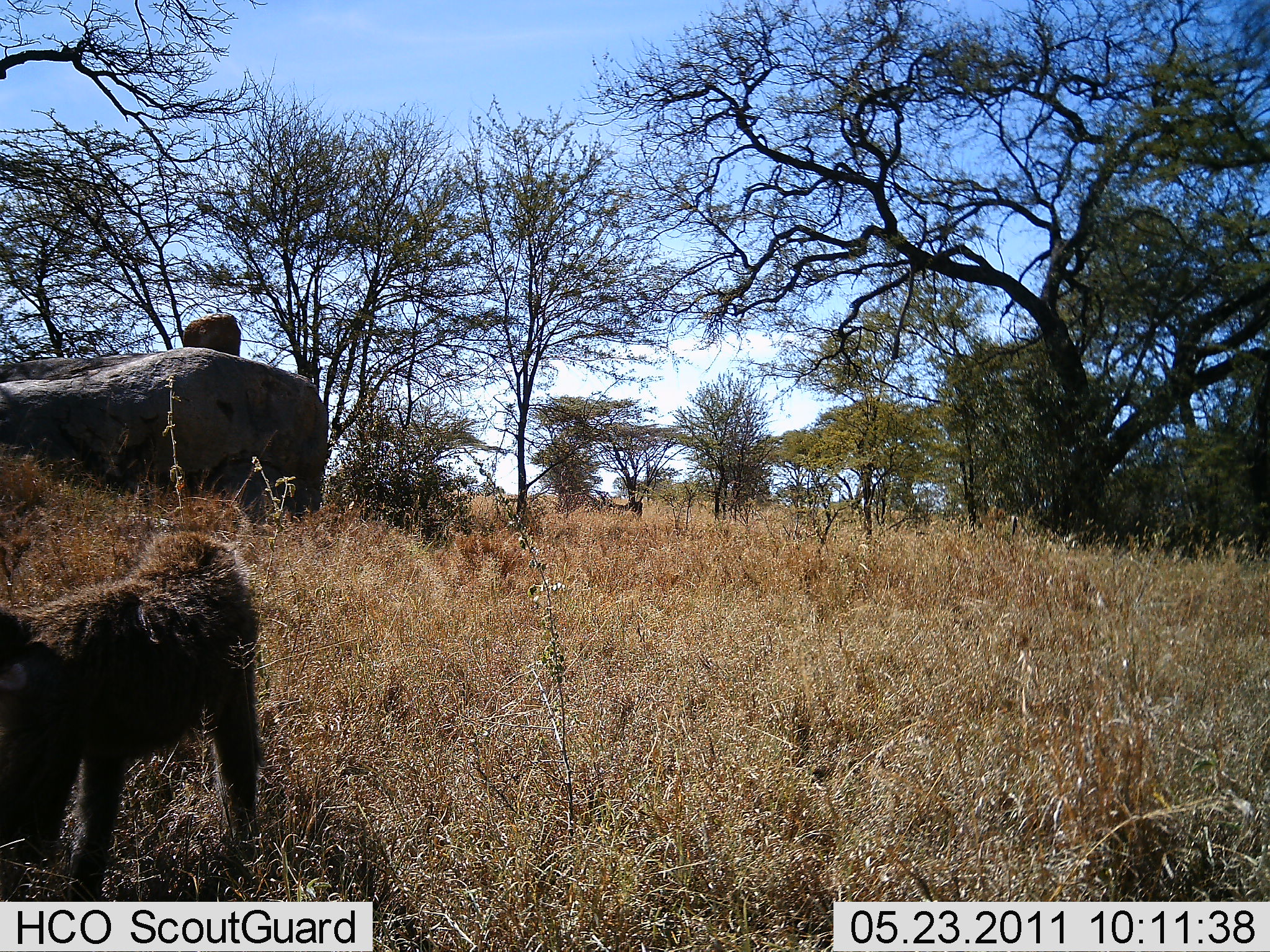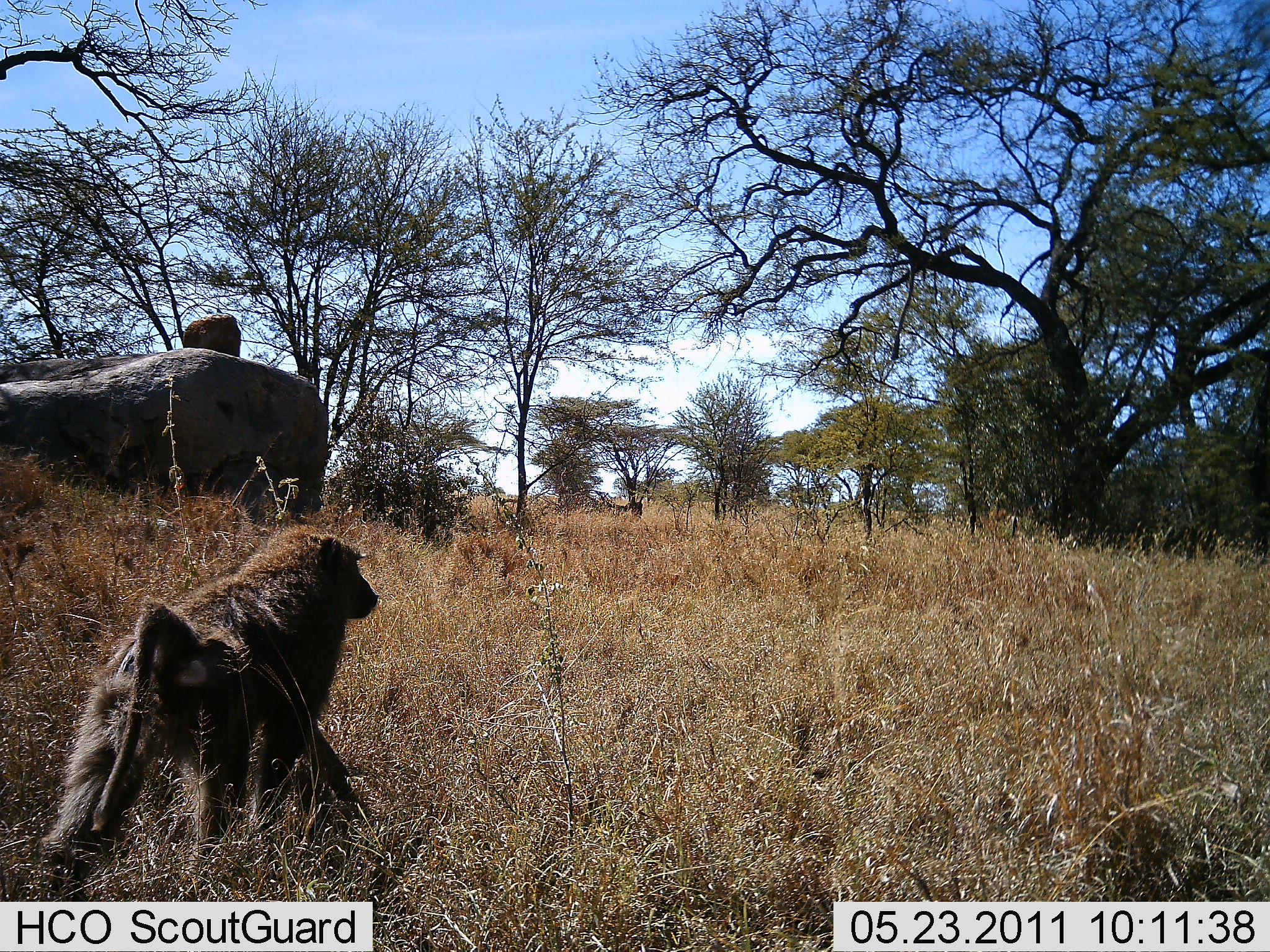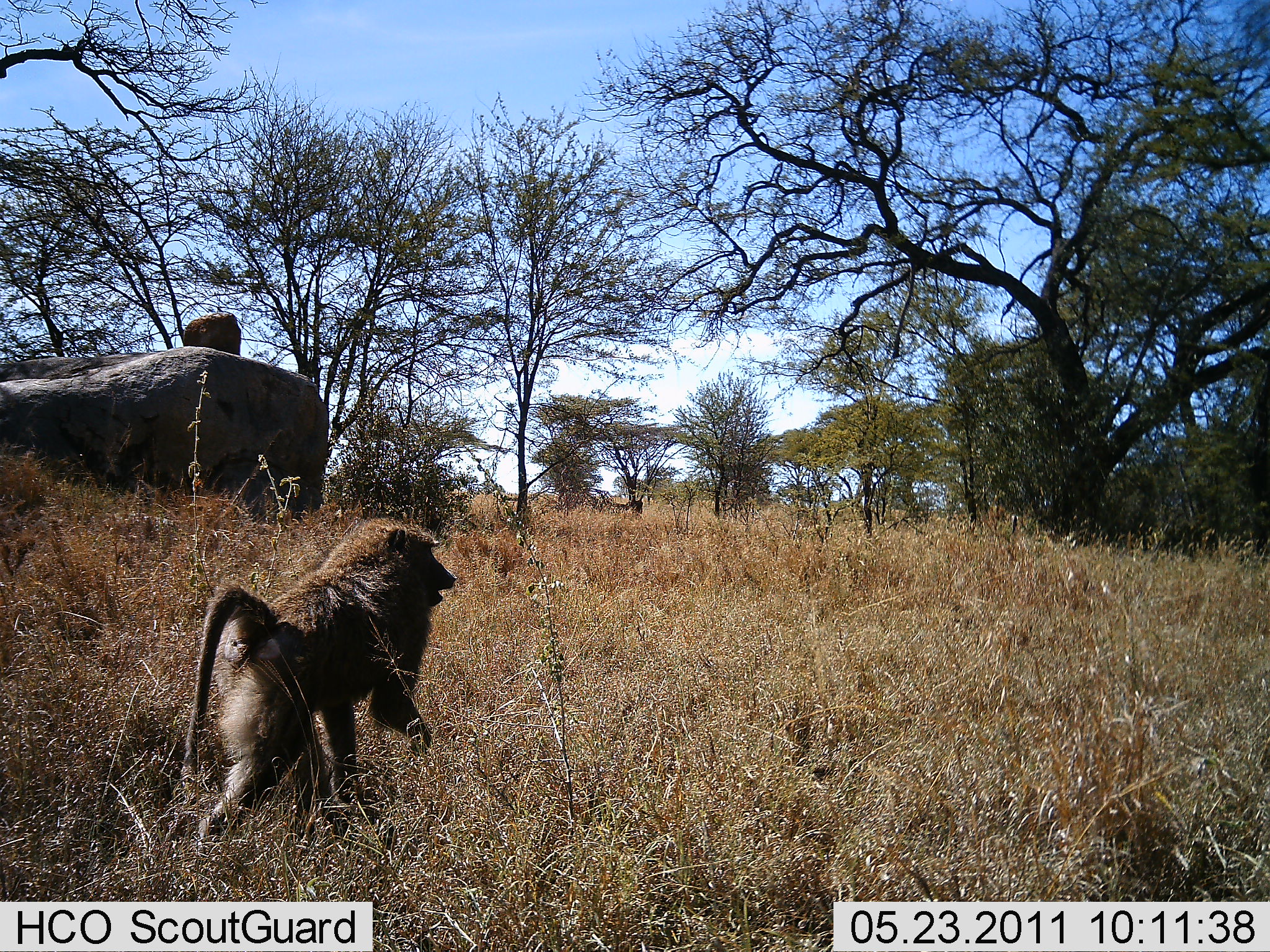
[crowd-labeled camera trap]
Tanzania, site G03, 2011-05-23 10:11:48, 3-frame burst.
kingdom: Animalia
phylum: Chordata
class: Mammalia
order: Primates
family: Cercopithecidae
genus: Papio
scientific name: Papio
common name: baboon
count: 1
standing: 10%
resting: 0%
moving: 100%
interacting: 0%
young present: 0%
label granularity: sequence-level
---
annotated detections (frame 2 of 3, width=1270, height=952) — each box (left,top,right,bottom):
animal: (42,524,378,900)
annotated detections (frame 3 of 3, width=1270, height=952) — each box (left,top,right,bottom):
animal: (184,516,457,843)